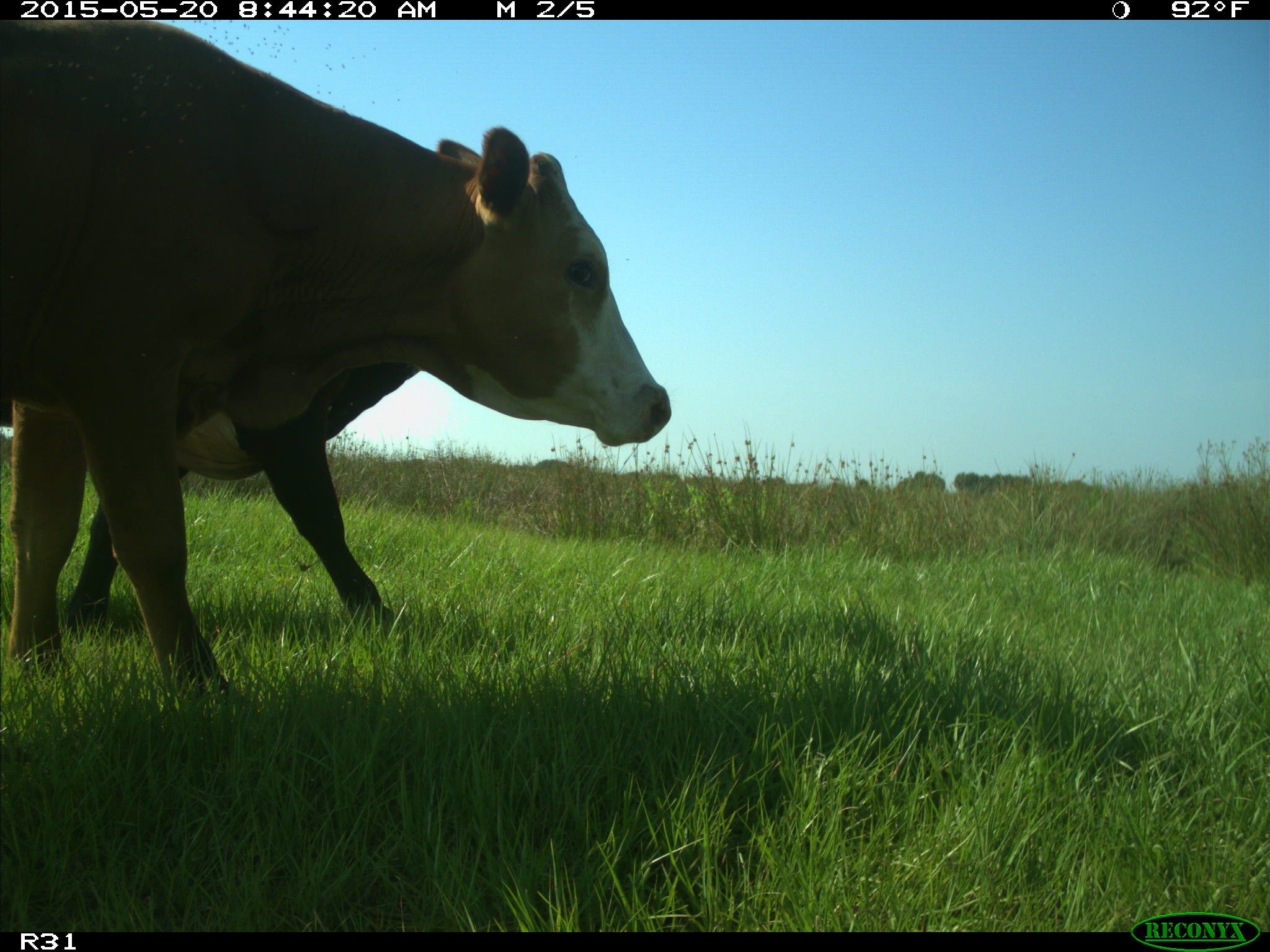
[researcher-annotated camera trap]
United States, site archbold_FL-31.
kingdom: Animalia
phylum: Chordata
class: Mammalia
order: Artiodactyla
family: Bovidae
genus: Bos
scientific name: Bos taurus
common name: domestic cow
Bos taurus (domestic cow).